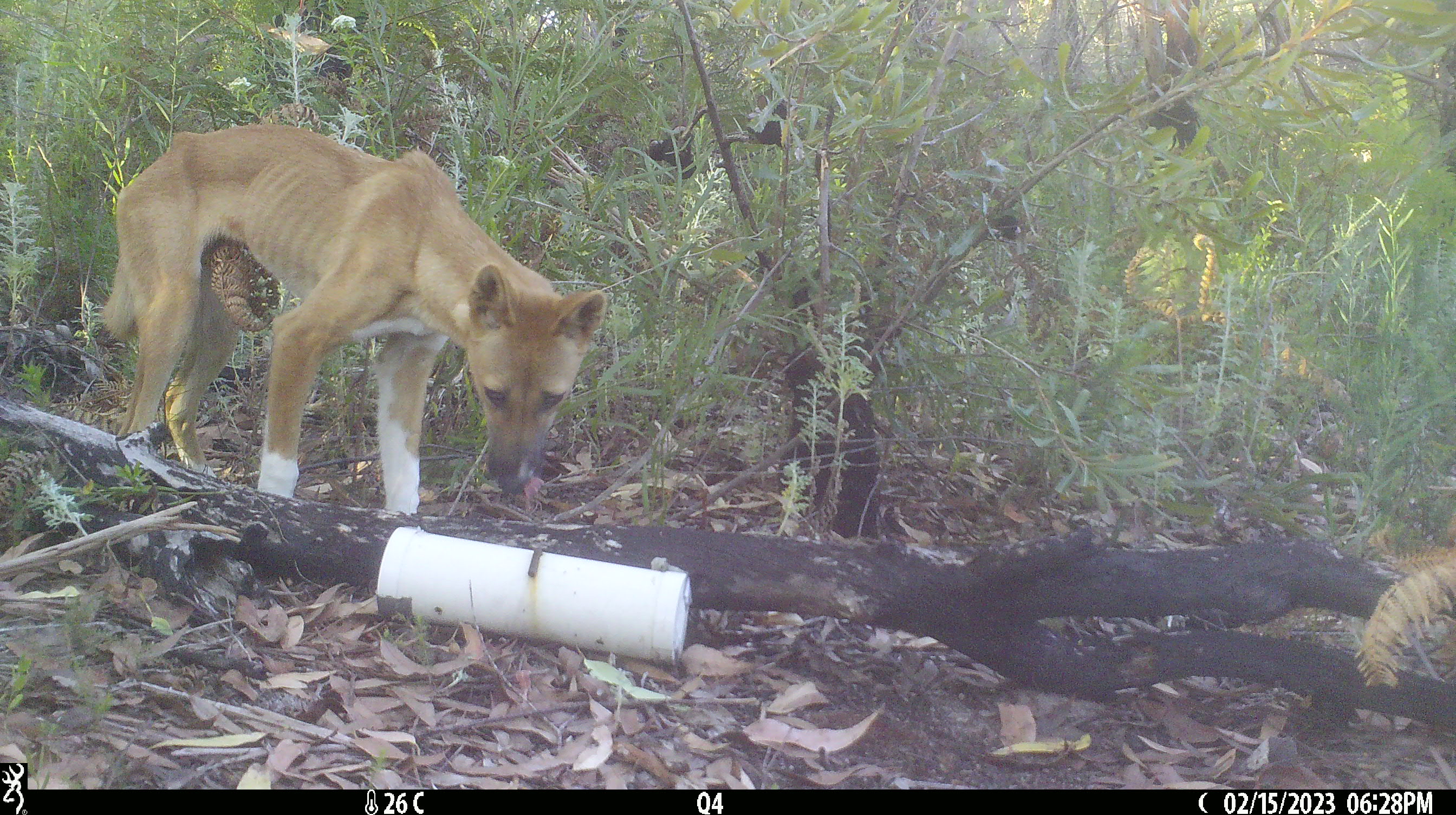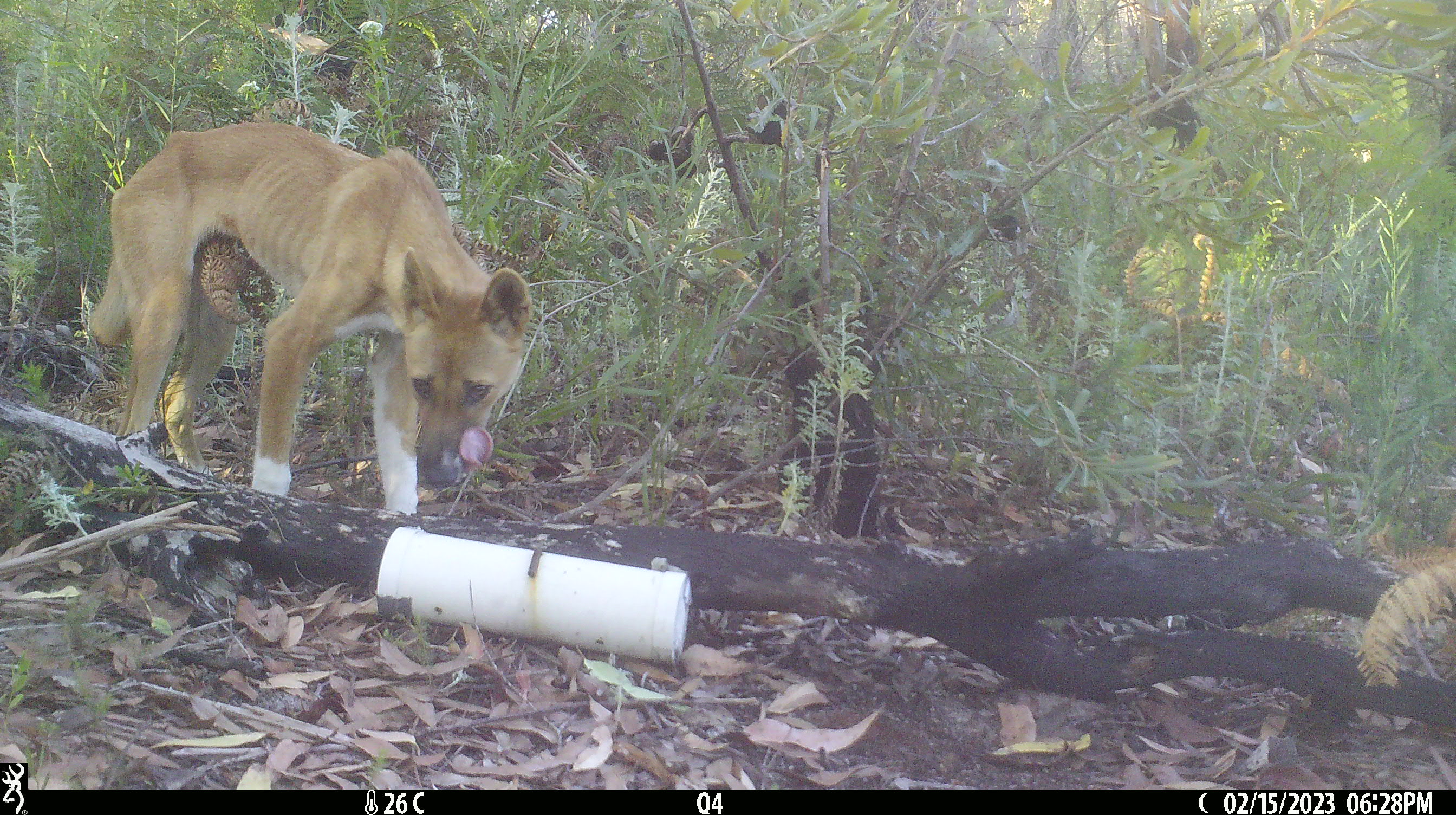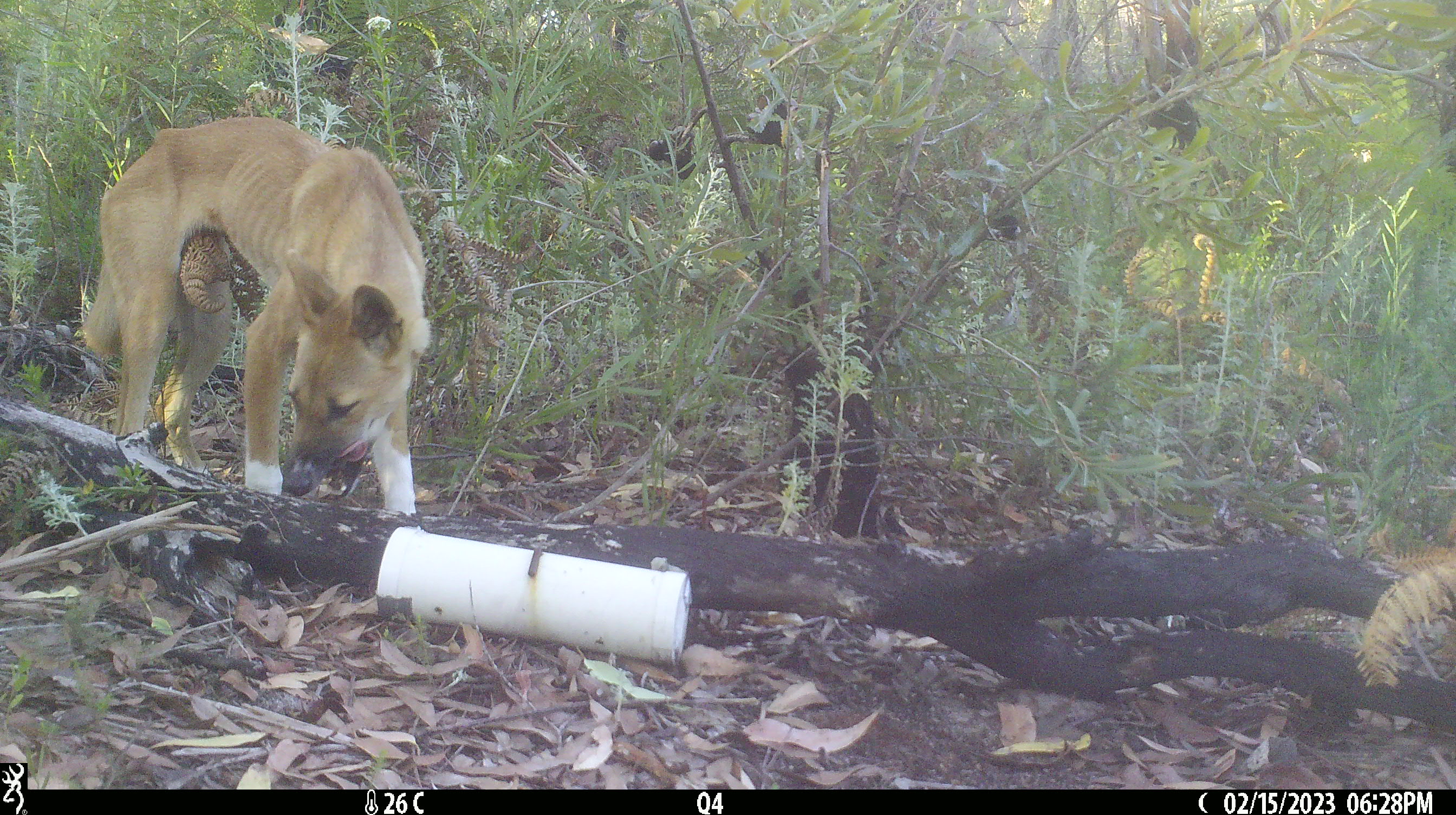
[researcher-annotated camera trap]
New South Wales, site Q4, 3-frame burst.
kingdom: Animalia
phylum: Chordata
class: Mammalia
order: Carnivora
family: Canidae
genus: Canis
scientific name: Canis familiaris dingo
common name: dingo